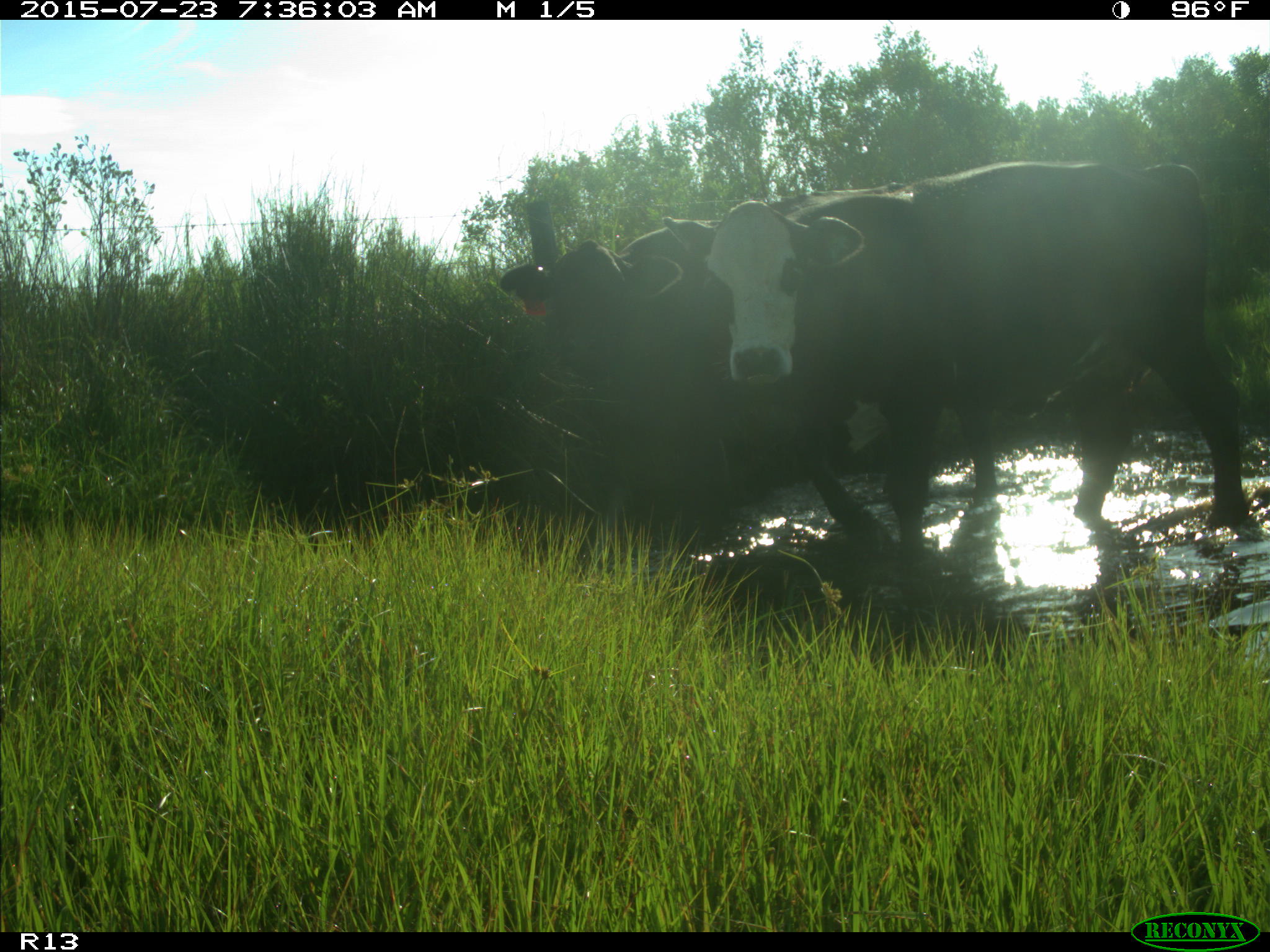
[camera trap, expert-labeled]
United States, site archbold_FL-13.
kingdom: Animalia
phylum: Chordata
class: Mammalia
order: Artiodactyla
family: Bovidae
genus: Bos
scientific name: Bos taurus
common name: domestic cow